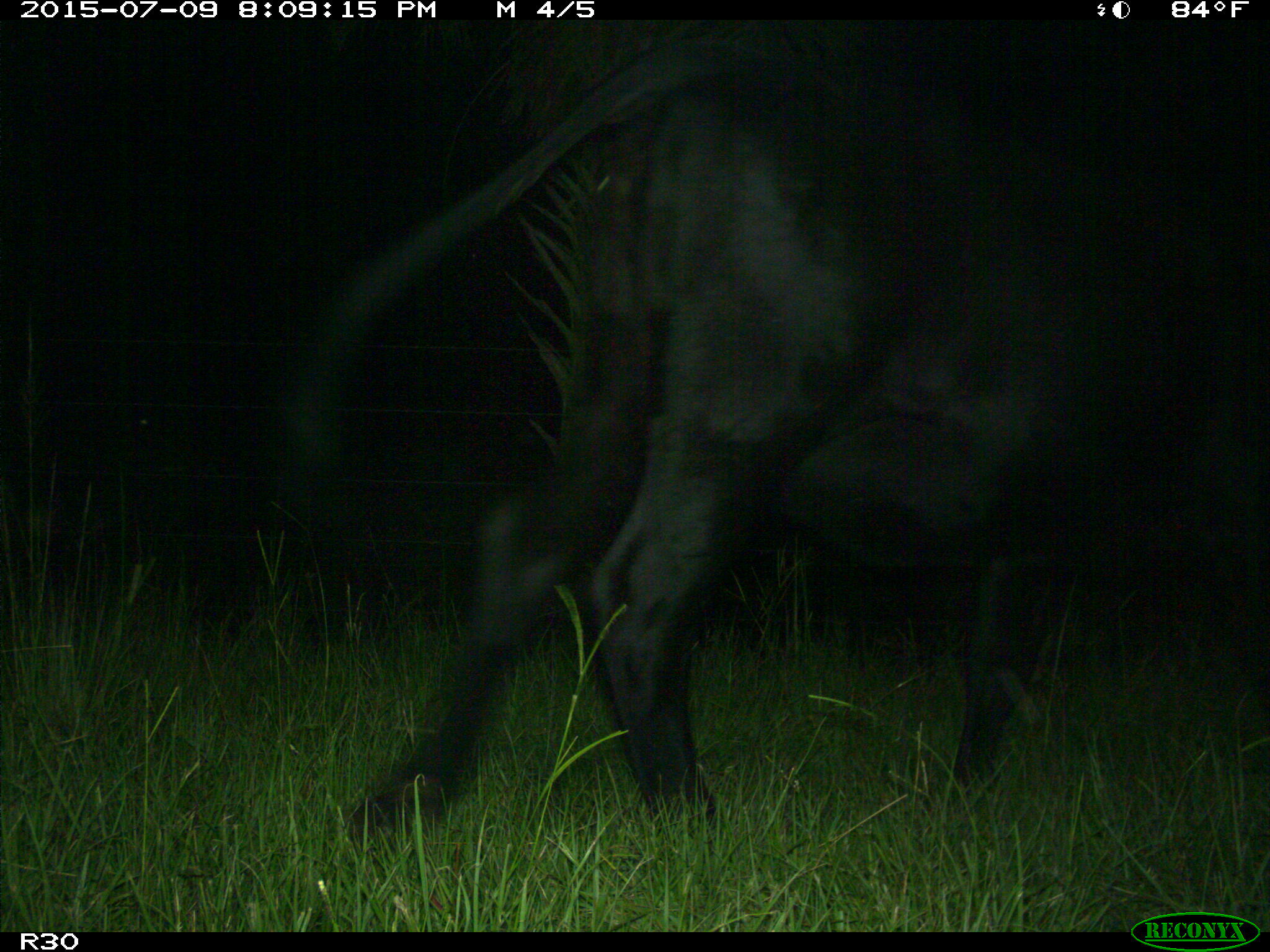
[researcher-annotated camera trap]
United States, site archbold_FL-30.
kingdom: Animalia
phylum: Chordata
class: Mammalia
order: Artiodactyla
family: Bovidae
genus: Bos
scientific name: Bos taurus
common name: domestic cow